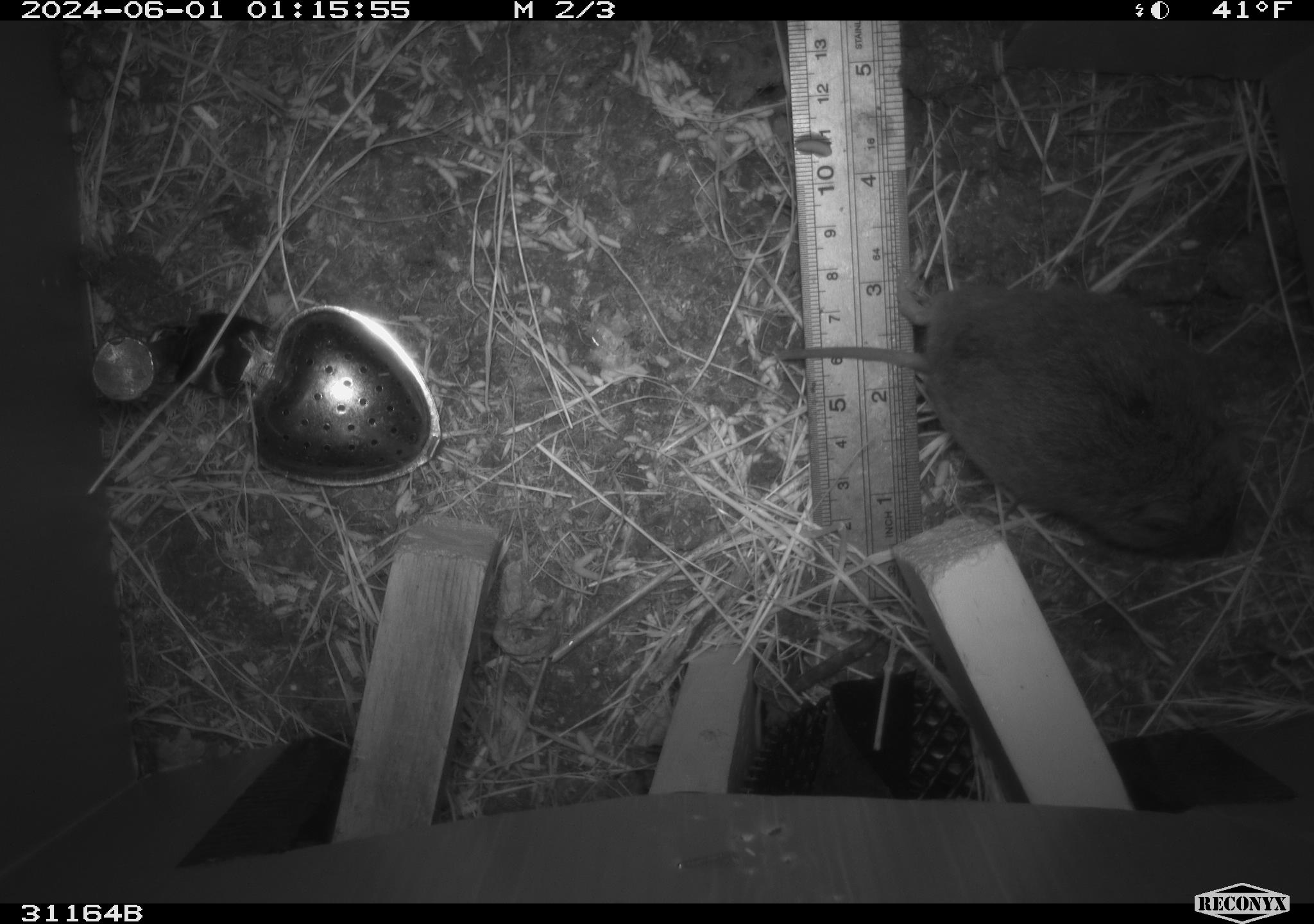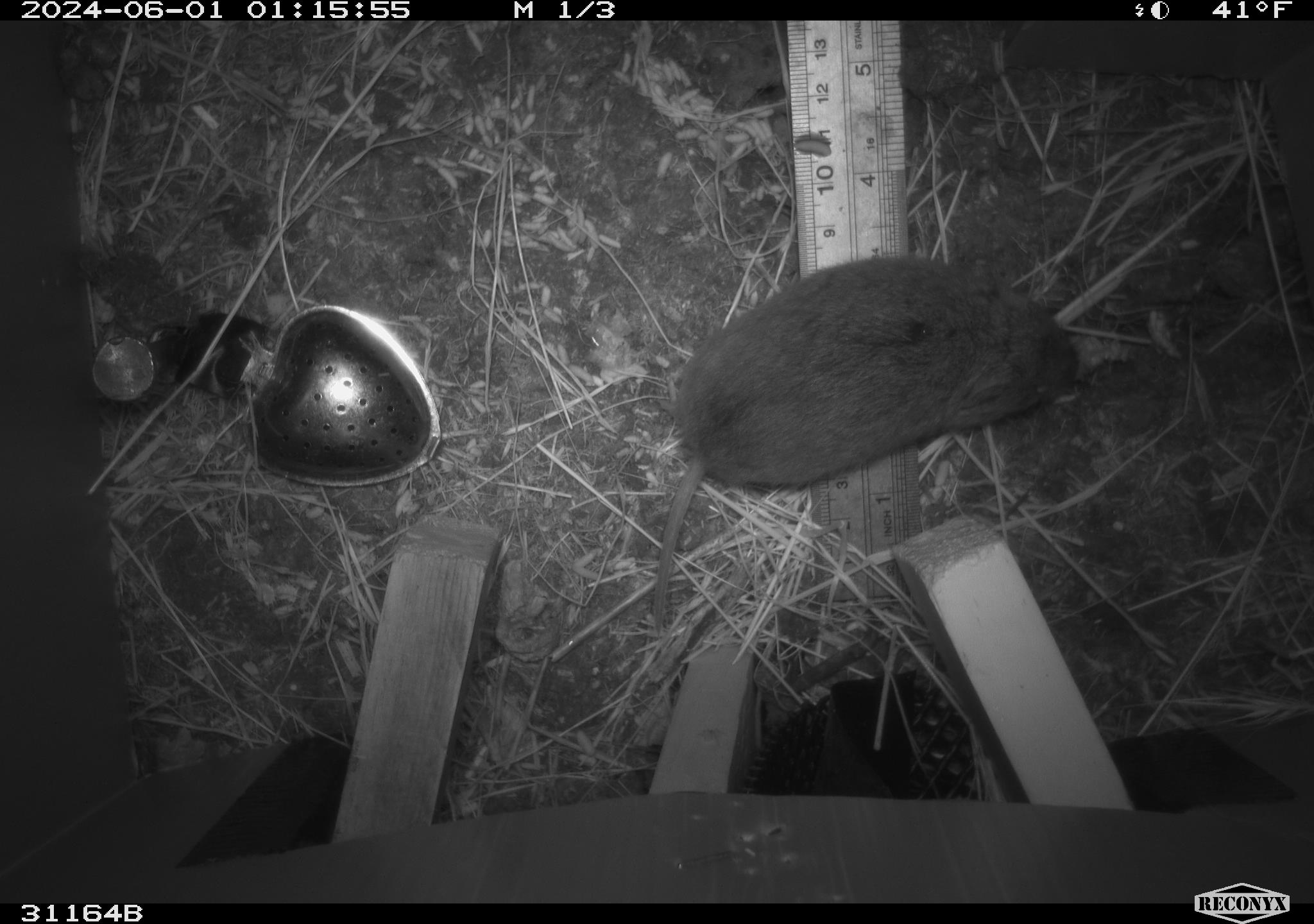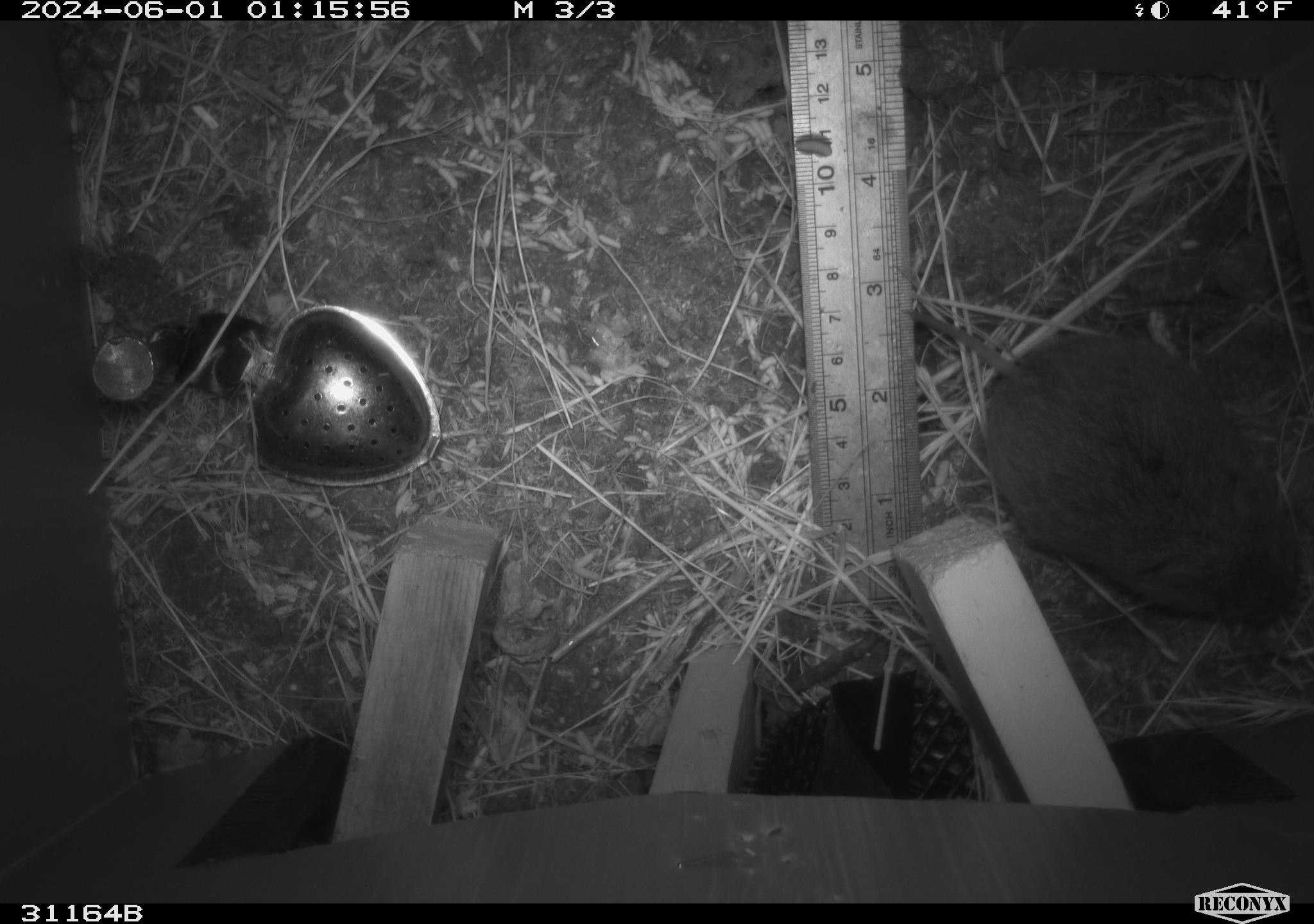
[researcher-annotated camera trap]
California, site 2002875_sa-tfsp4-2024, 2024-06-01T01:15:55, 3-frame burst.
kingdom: Animalia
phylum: Chordata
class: Mammalia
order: Rodentia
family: Cricetidae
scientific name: Arvicolinae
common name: voles, lemmings, and muskrats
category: arvicolinae subfamily